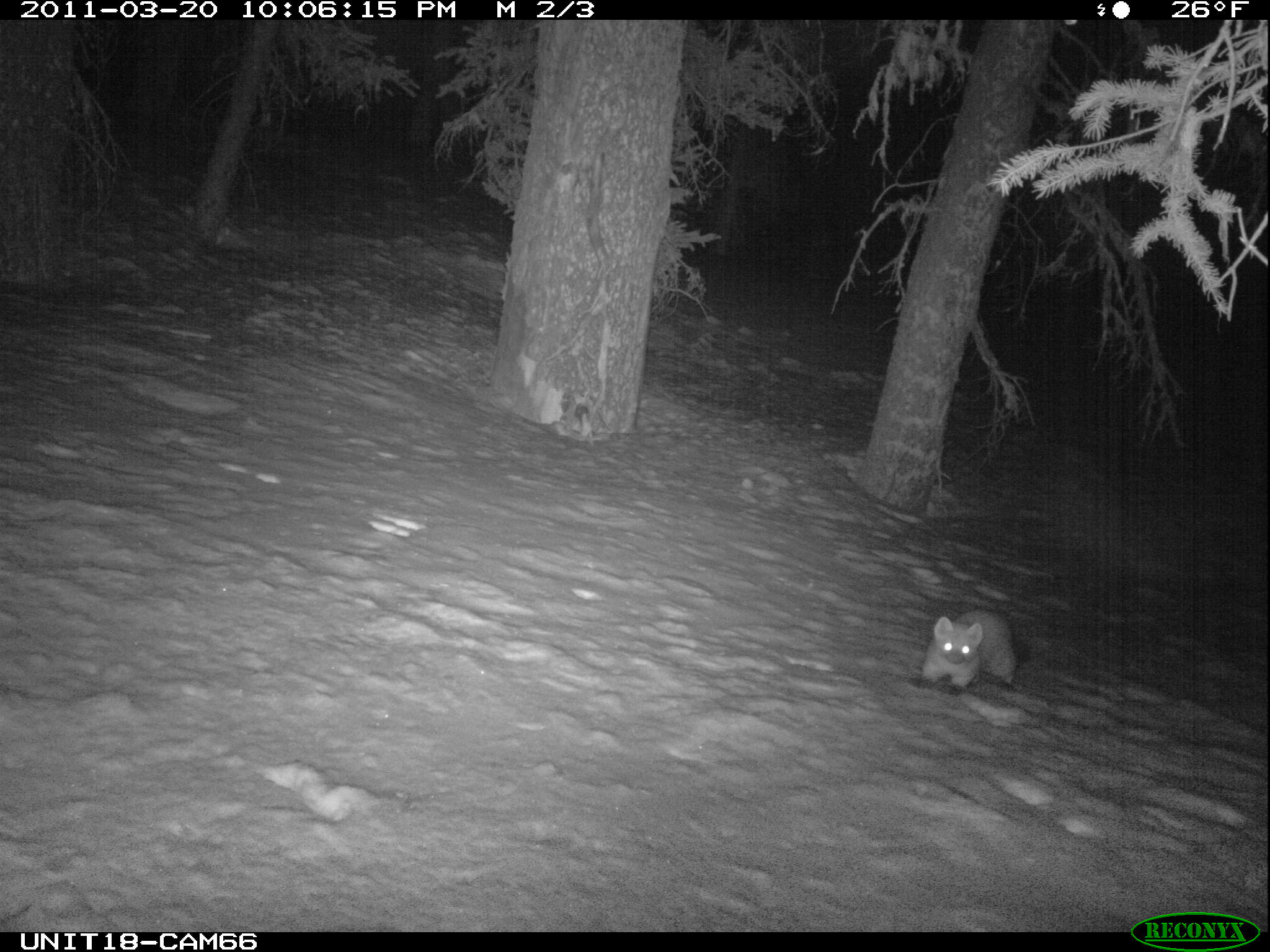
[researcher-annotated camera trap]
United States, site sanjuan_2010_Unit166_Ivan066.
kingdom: Animalia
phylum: Chordata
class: Mammalia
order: Carnivora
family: Mustelidae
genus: Martes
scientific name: Martes americana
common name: american marten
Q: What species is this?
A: Martes americana (american marten).